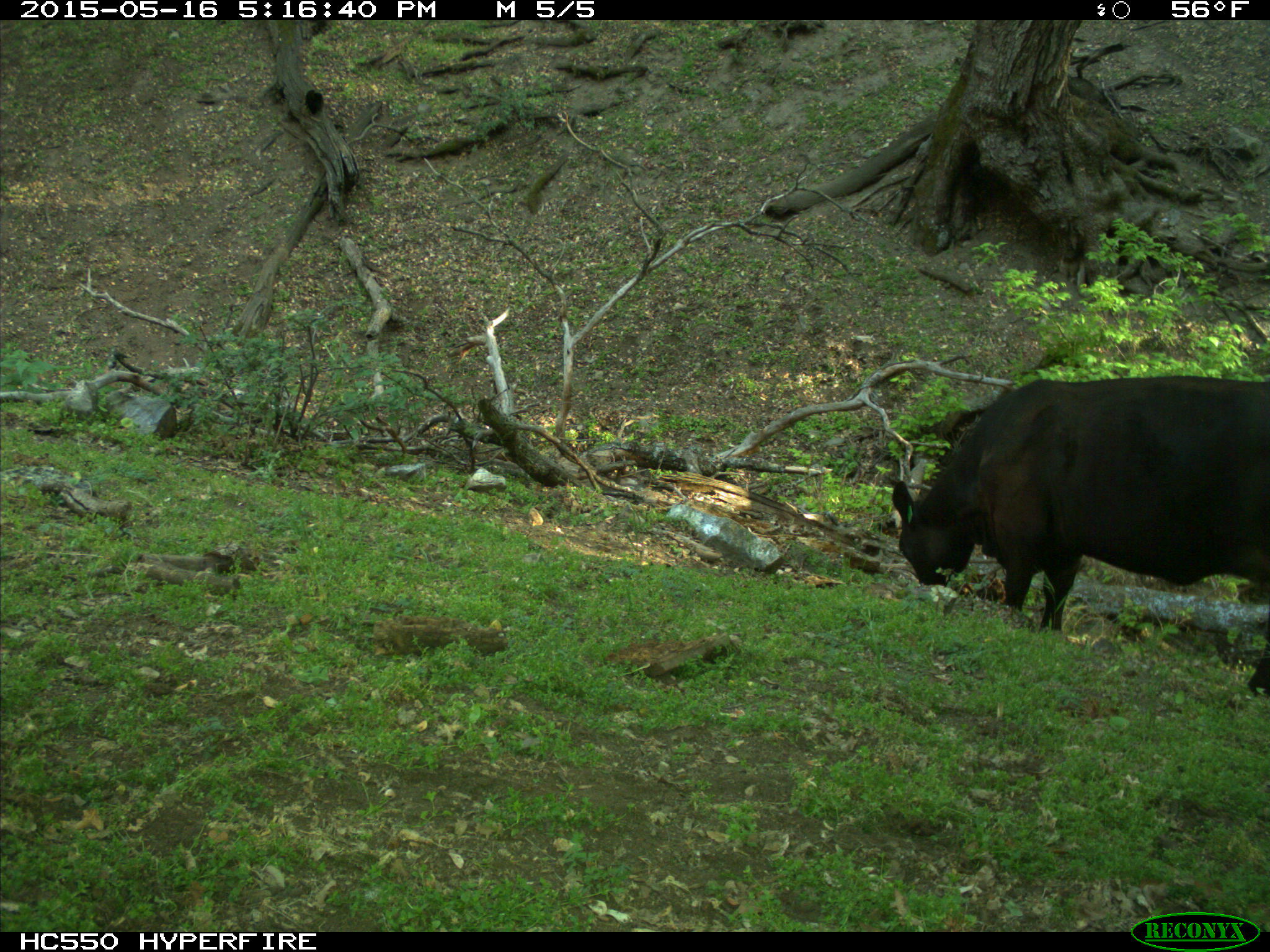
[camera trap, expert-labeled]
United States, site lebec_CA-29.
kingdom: Animalia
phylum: Chordata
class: Mammalia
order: Artiodactyla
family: Bovidae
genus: Bos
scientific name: Bos taurus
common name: domestic cow